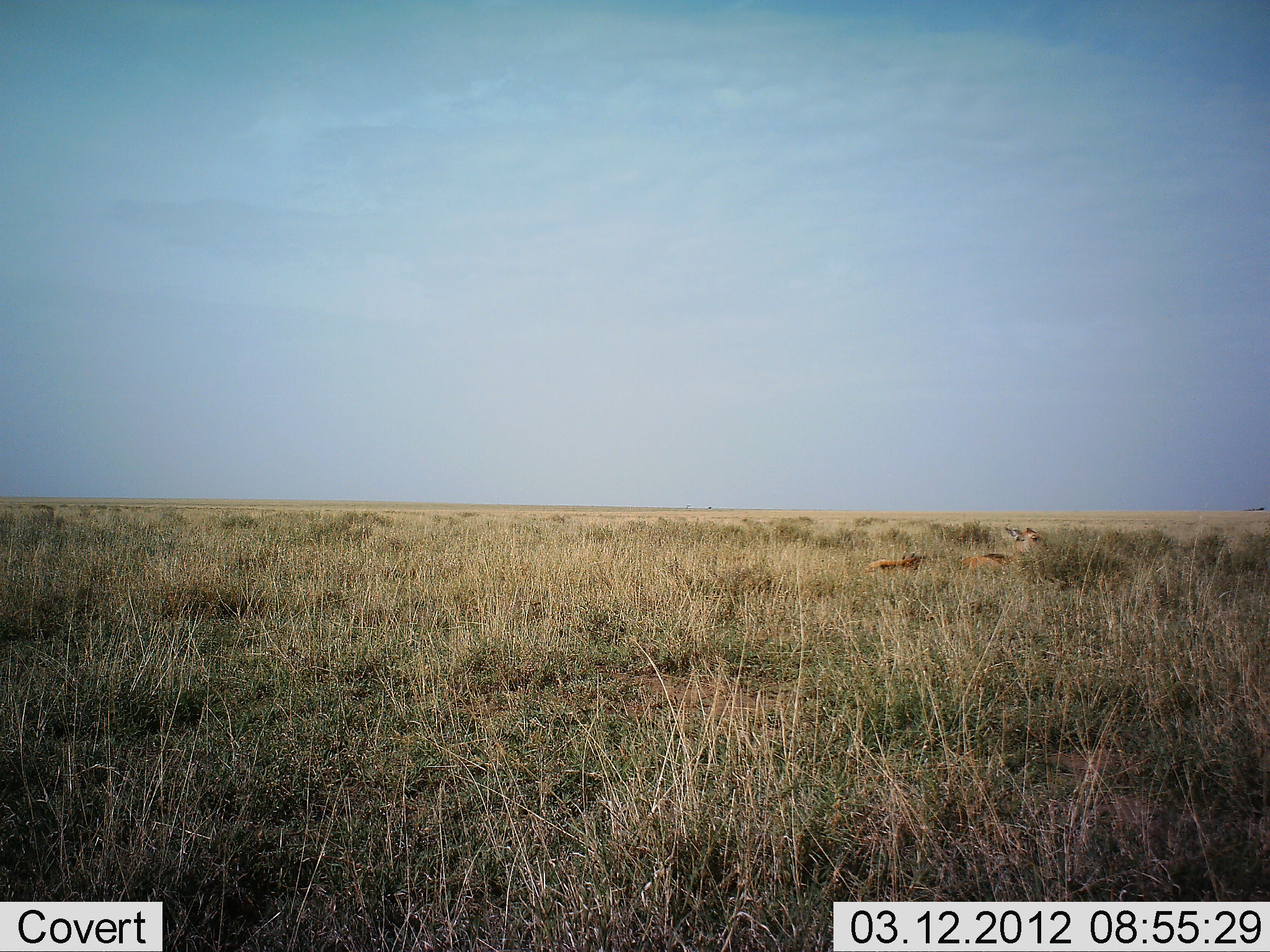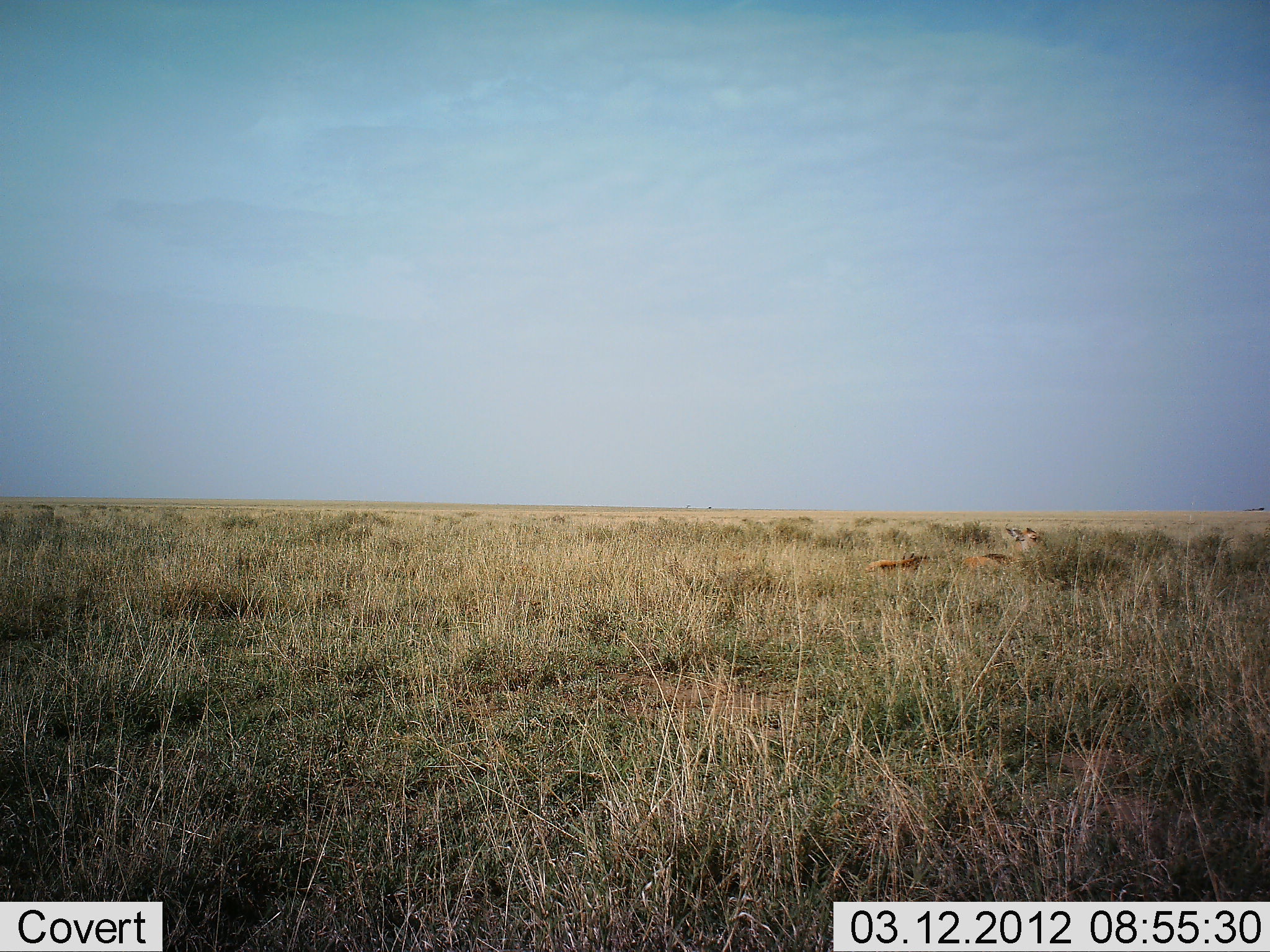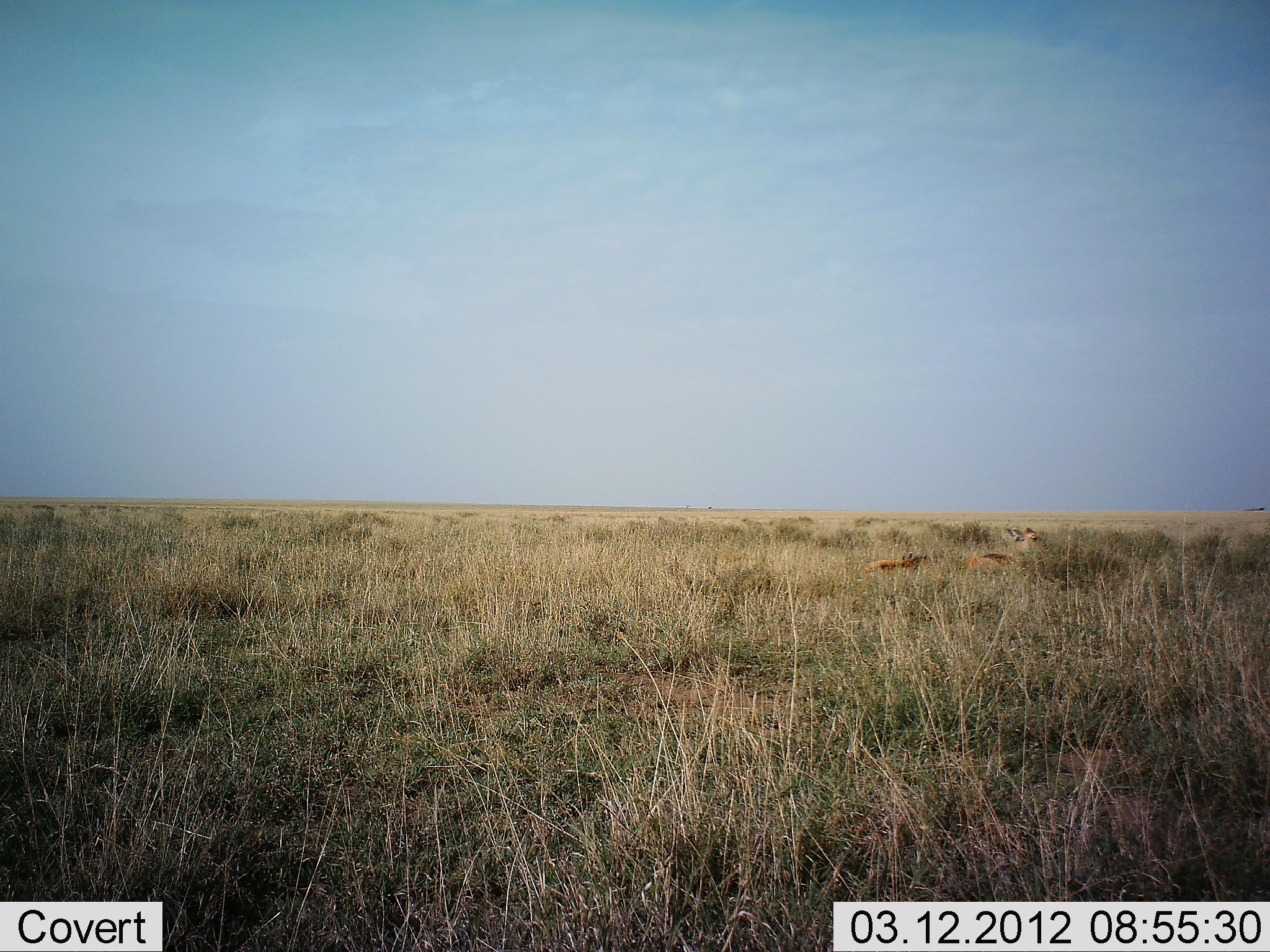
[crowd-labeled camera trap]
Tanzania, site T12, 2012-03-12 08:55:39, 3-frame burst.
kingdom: Animalia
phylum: Chordata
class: Mammalia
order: Artiodactyla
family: Bovidae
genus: Eudorcas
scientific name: Eudorcas thomsonii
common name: thomson's gazelle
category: gazellethomsons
Gazellethomsons (thomson's gazelle) (Eudorcas thomsonii), count 2. Behavior (volunteer vote fractions): standing 14%, resting 100%, moving 0%, interacting 0%. Young present (vote fraction): 29%. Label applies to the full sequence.